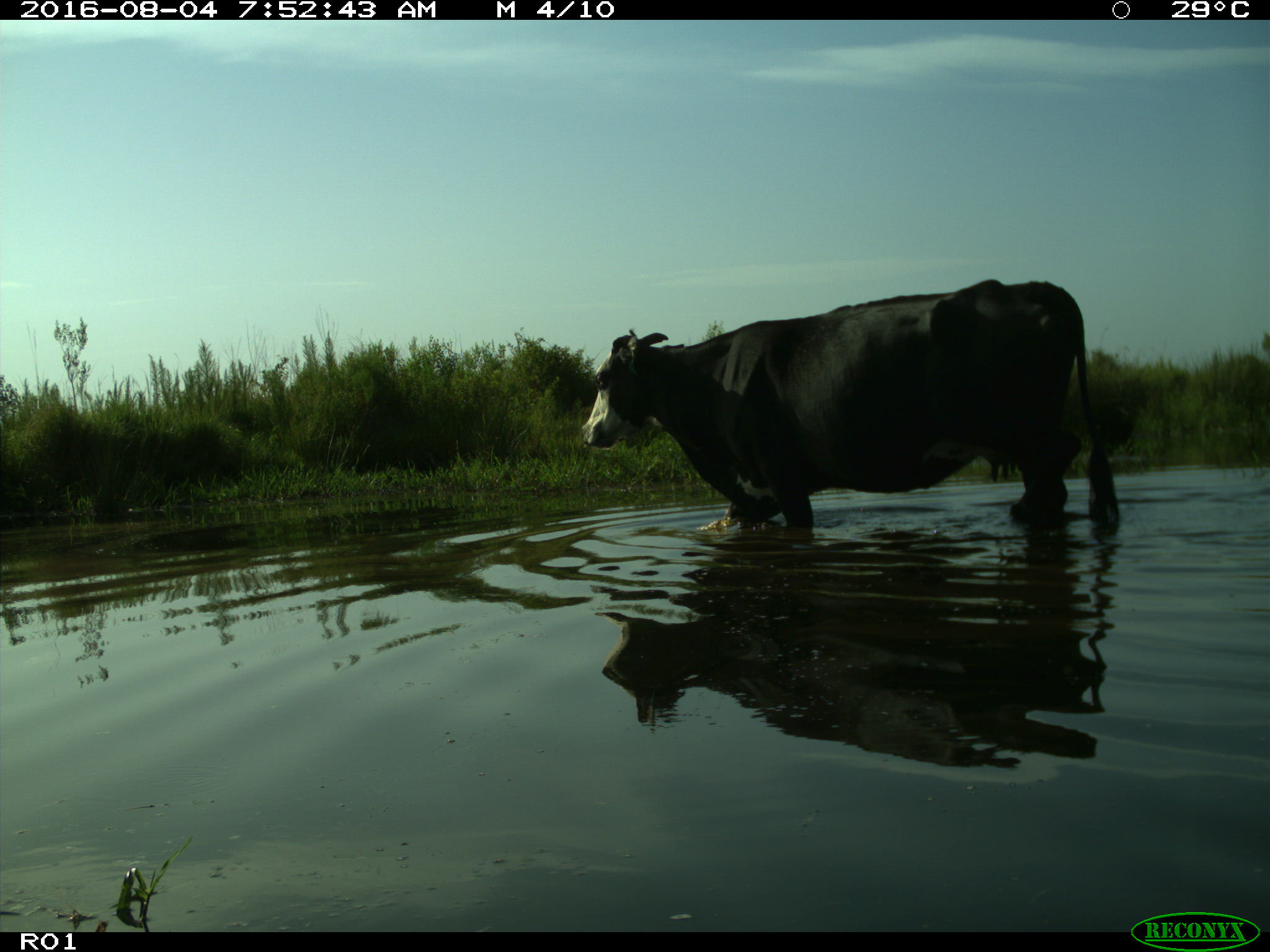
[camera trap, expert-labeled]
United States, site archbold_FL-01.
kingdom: Animalia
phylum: Chordata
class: Mammalia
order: Artiodactyla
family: Bovidae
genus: Bos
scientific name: Bos taurus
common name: domestic cow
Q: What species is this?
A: Bos taurus (domestic cow).